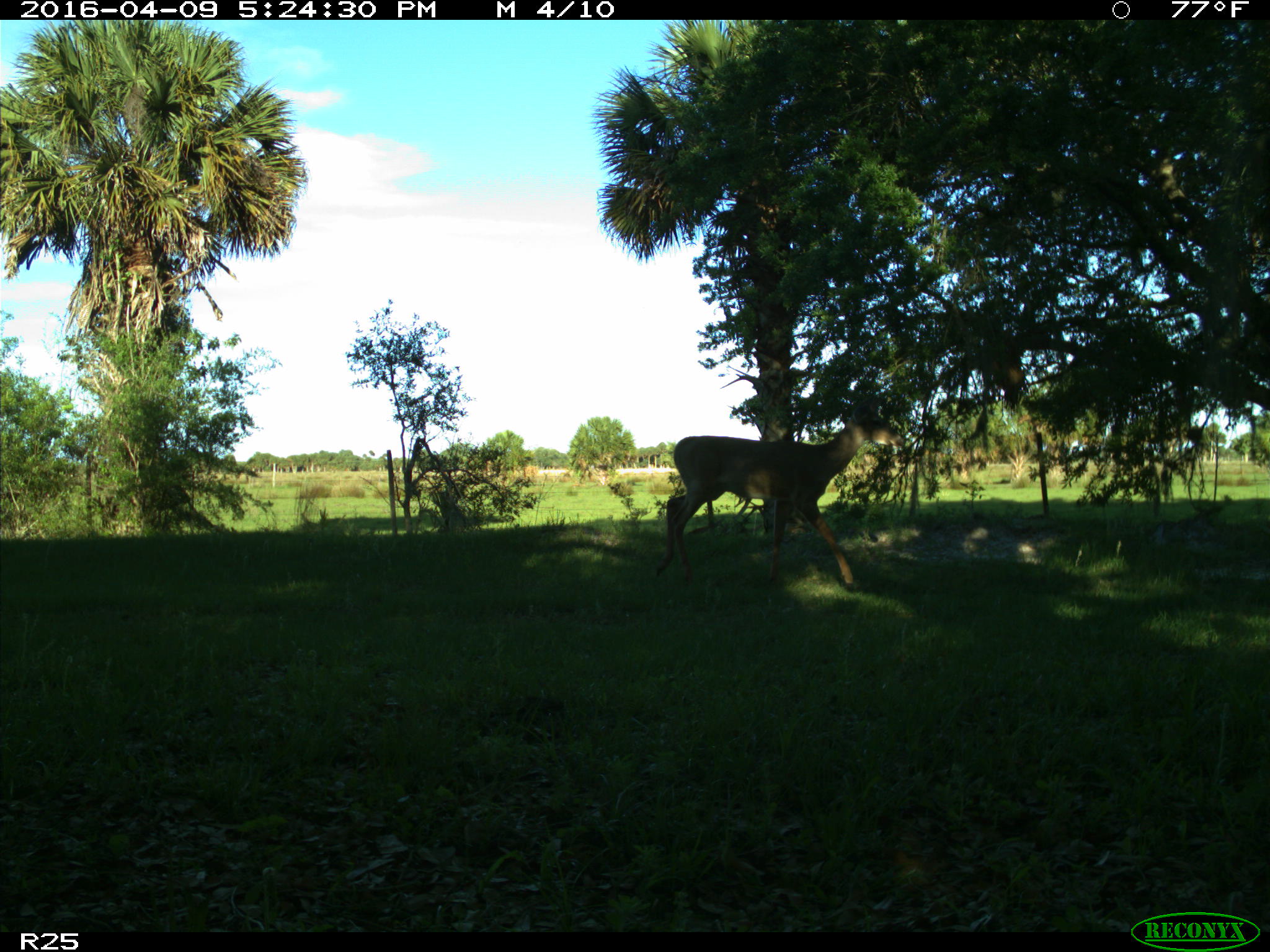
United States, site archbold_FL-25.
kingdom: Animalia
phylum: Chordata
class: Mammalia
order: Artiodactyla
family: Cervidae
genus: Odocoileus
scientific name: Odocoileus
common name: deer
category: unidentified deer